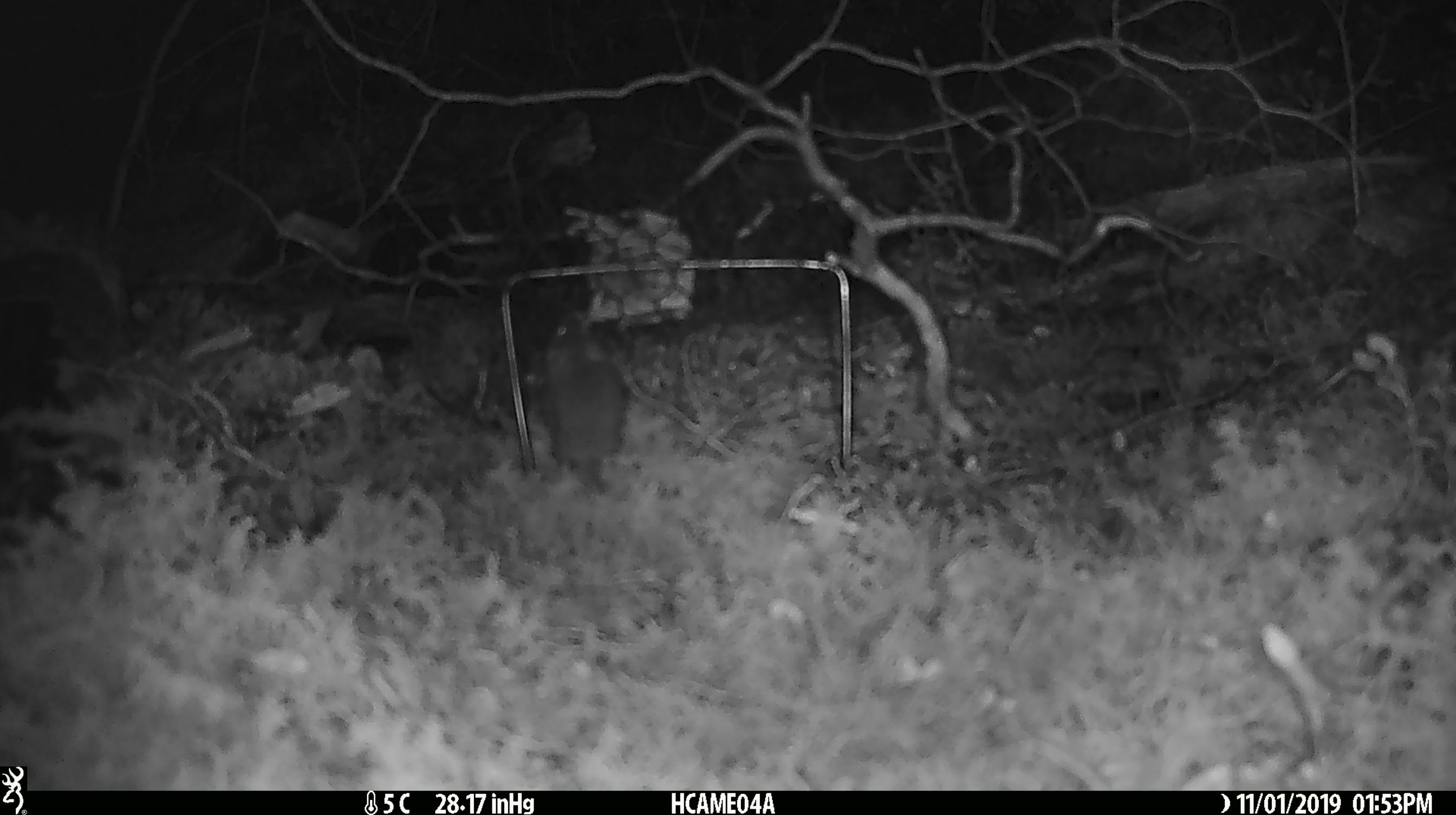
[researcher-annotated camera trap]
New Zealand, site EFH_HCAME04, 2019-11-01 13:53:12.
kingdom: Animalia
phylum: Chordata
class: Mammalia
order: Rodentia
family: Muridae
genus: Mus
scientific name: Mus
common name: mouse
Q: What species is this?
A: Mouse (Mus).